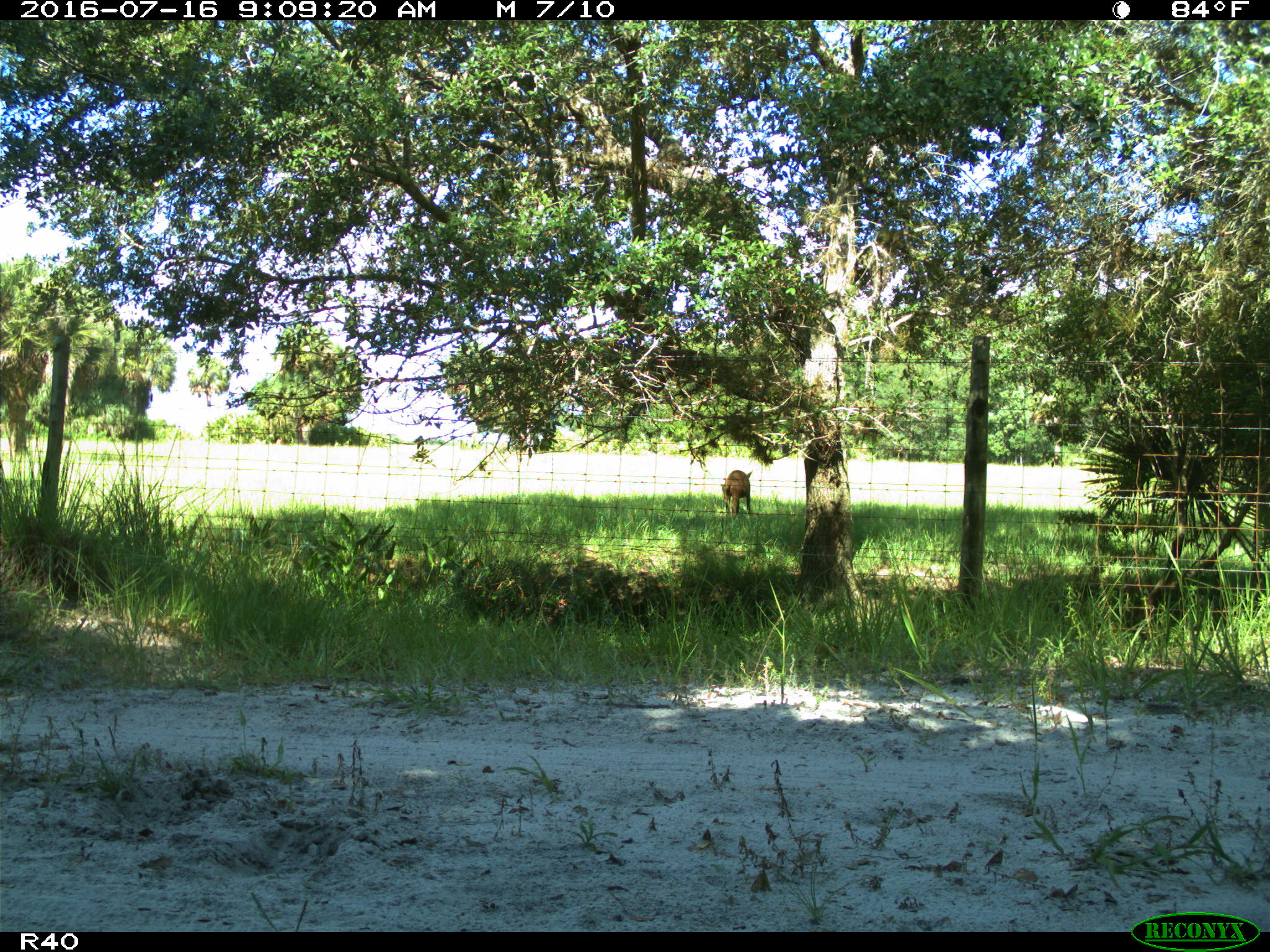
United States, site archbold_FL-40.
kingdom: Animalia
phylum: Chordata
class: Mammalia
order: Artiodactyla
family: Suidae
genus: Sus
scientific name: Sus scrofa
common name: wild boar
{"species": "Sus scrofa (wild boar)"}